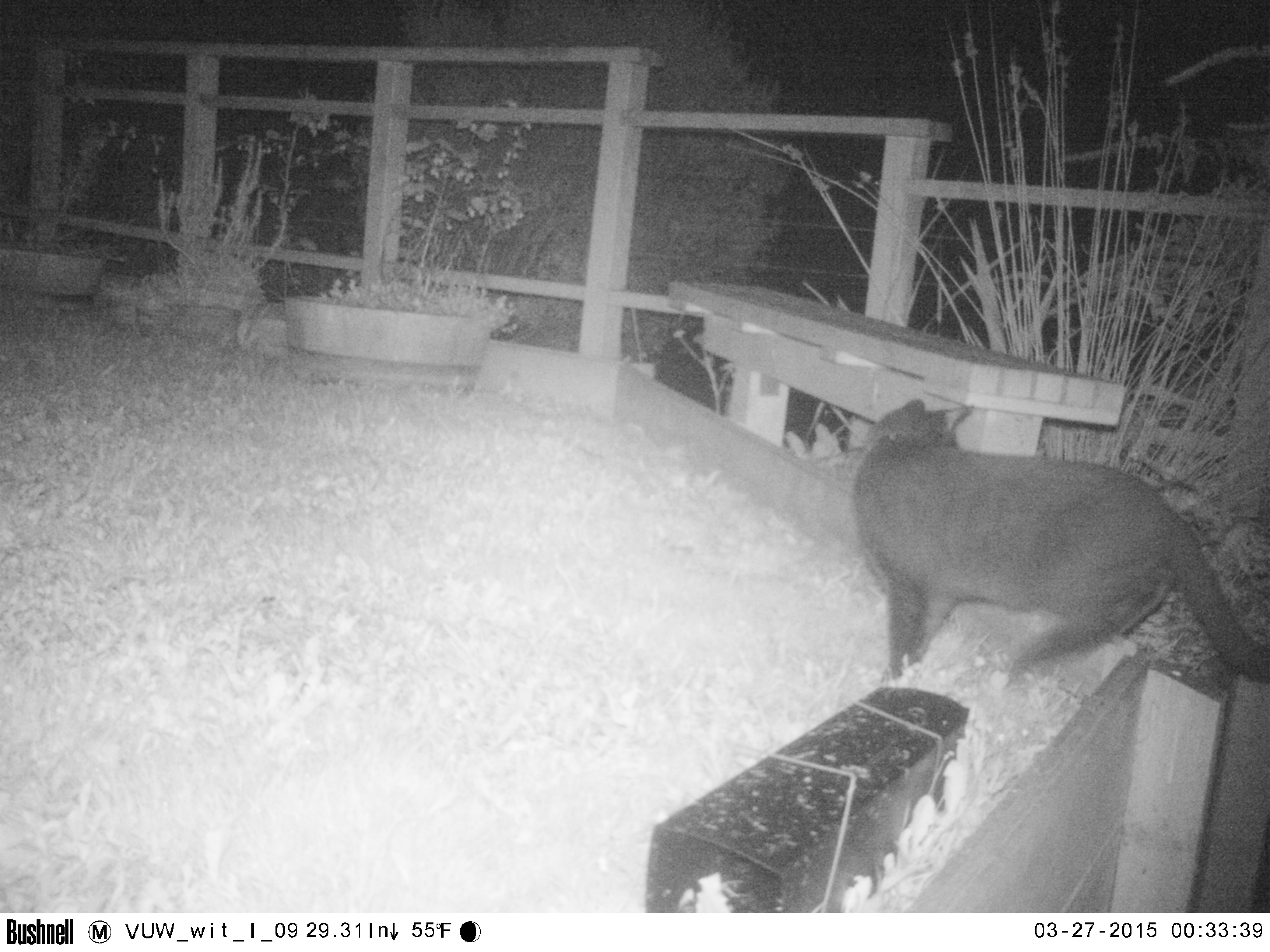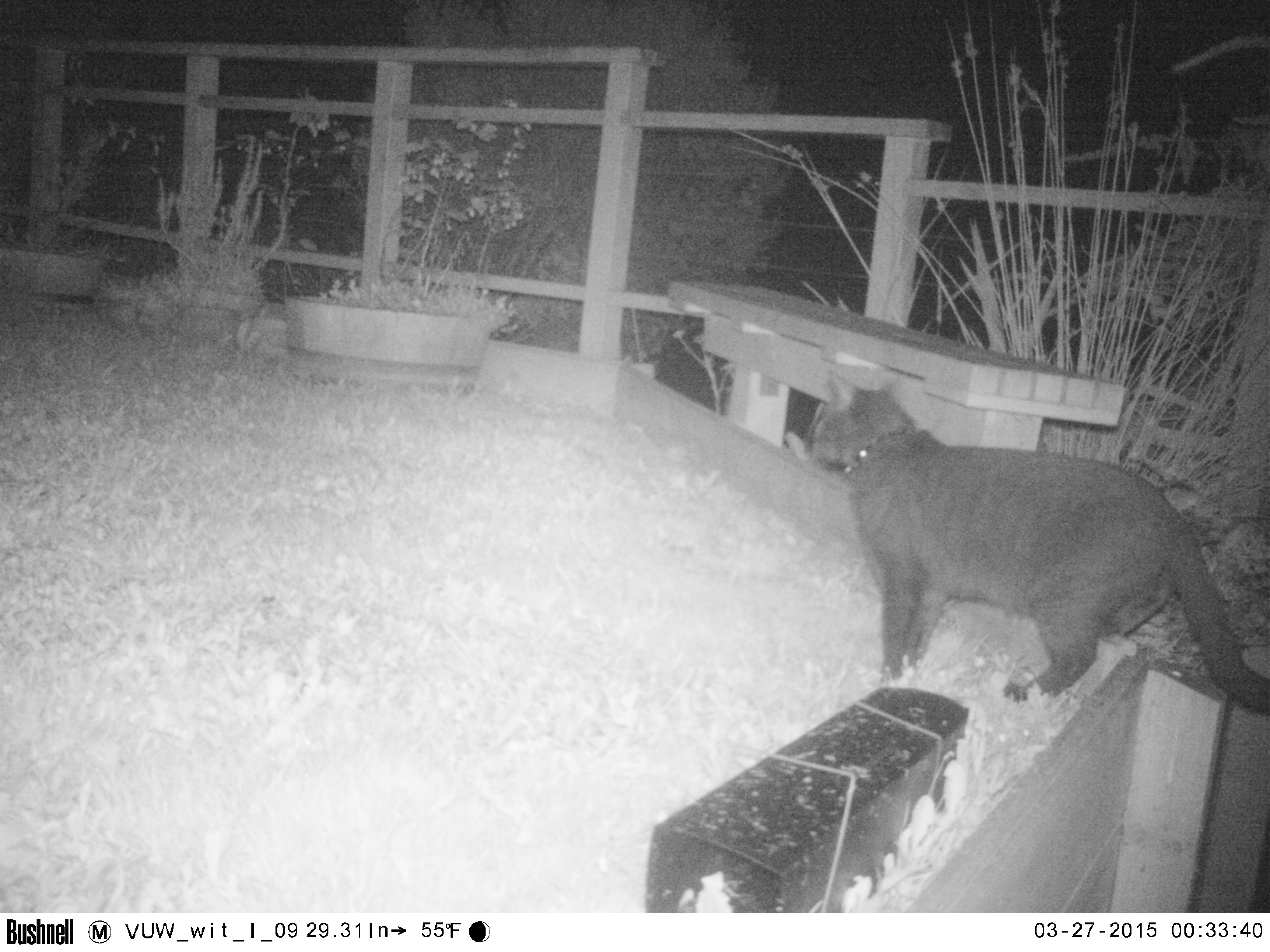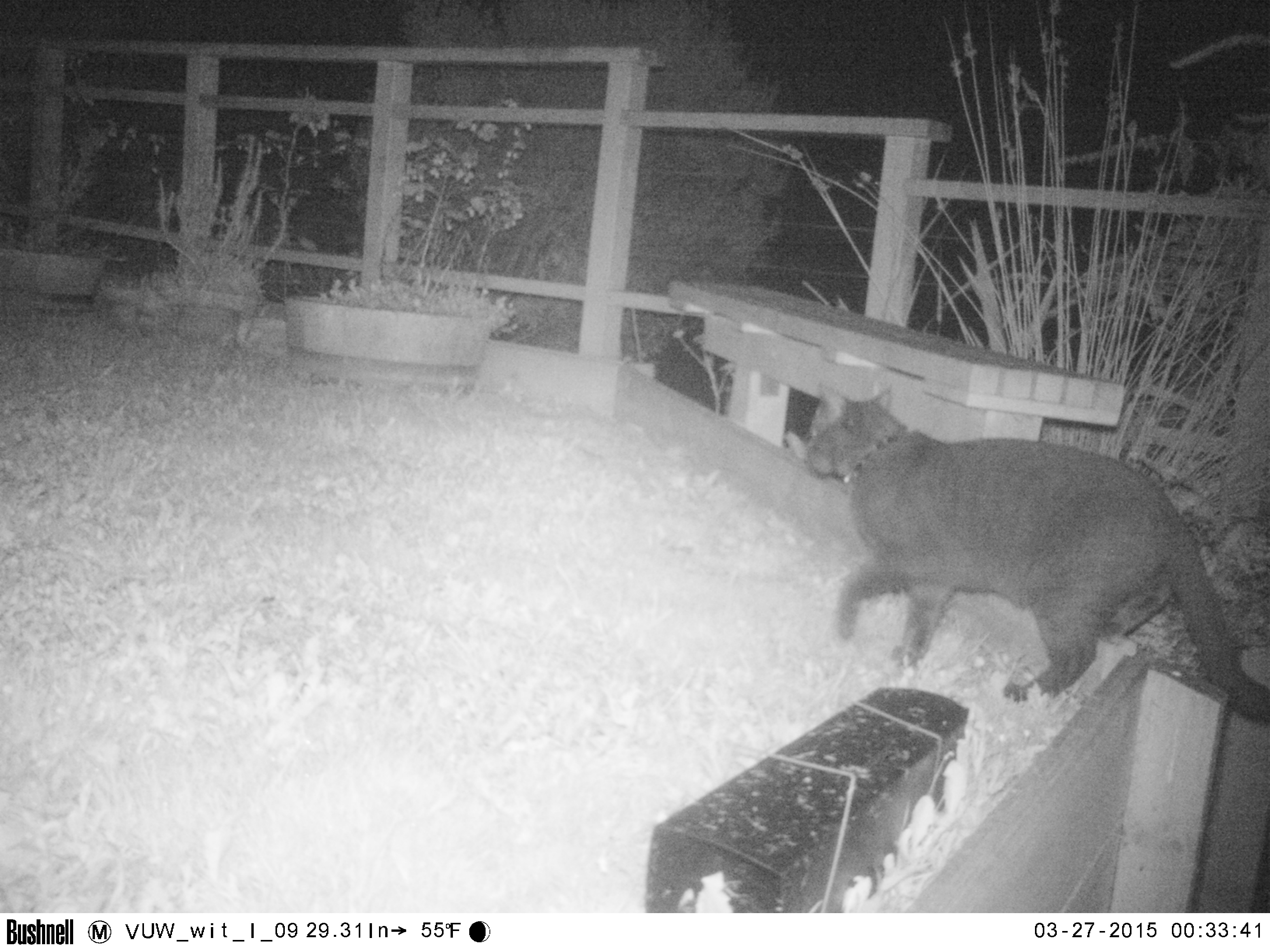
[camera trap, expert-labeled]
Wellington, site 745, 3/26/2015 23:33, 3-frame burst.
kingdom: Animalia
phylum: Chordata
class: Mammalia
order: Carnivora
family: Felidae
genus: Felis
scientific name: Felis catus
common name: cat